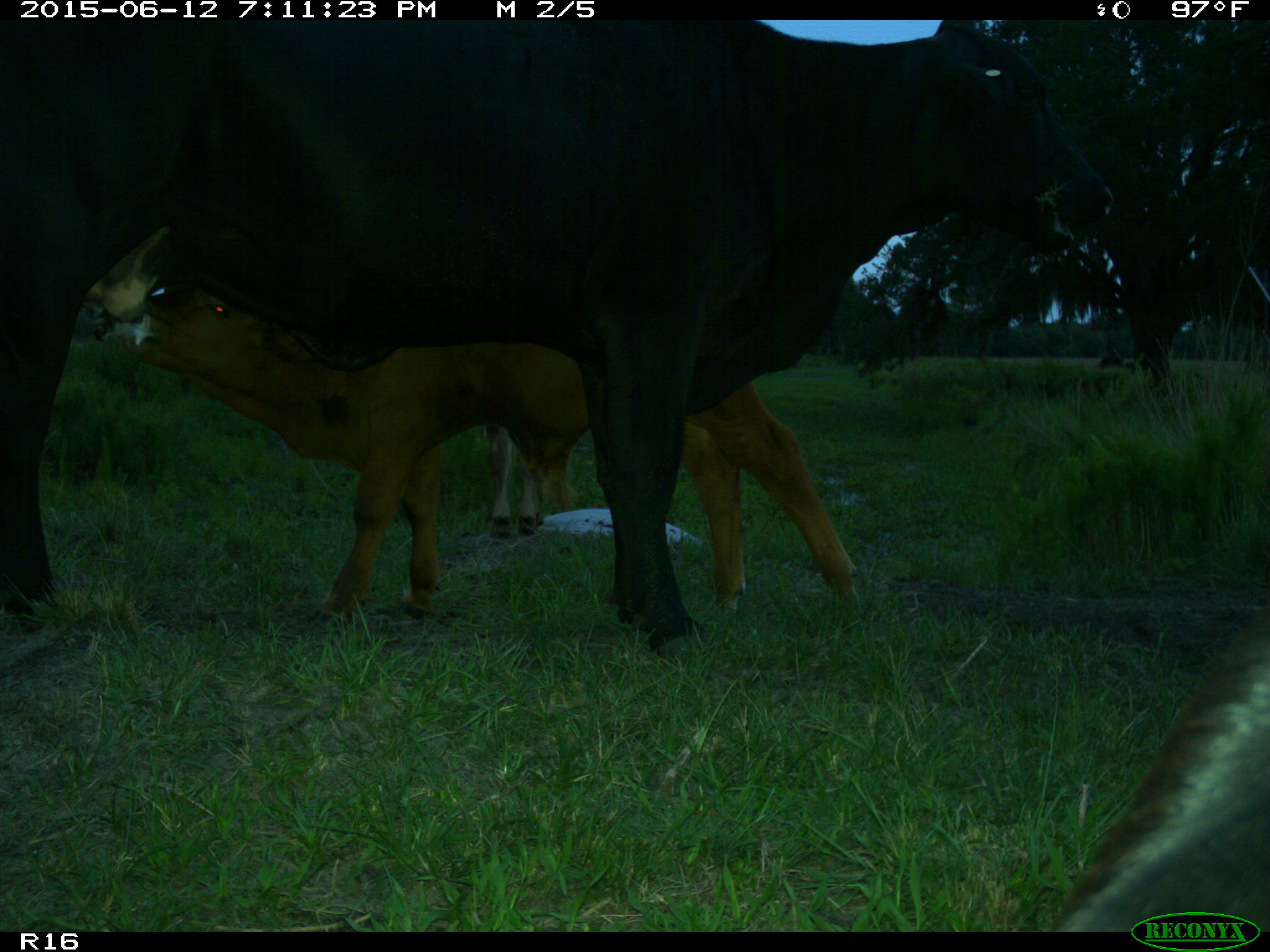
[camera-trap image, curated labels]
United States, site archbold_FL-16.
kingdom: Animalia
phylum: Chordata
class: Mammalia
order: Artiodactyla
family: Bovidae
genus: Bos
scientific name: Bos taurus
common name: domestic cow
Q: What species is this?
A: Bos taurus (domestic cow).